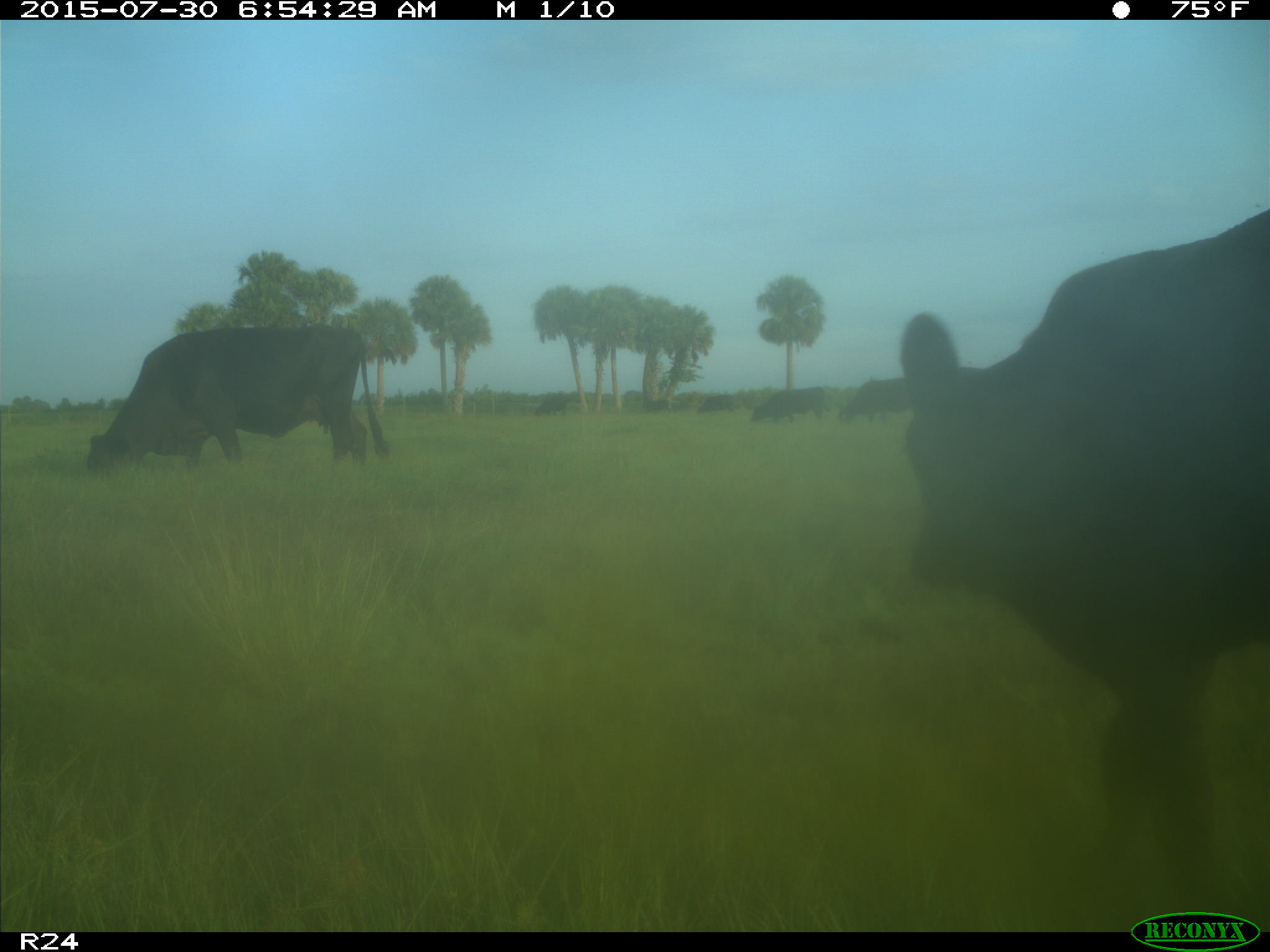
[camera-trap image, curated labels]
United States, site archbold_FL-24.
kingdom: Animalia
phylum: Chordata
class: Mammalia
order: Artiodactyla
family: Bovidae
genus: Bos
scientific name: Bos taurus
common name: domestic cow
Bos taurus (domestic cow).